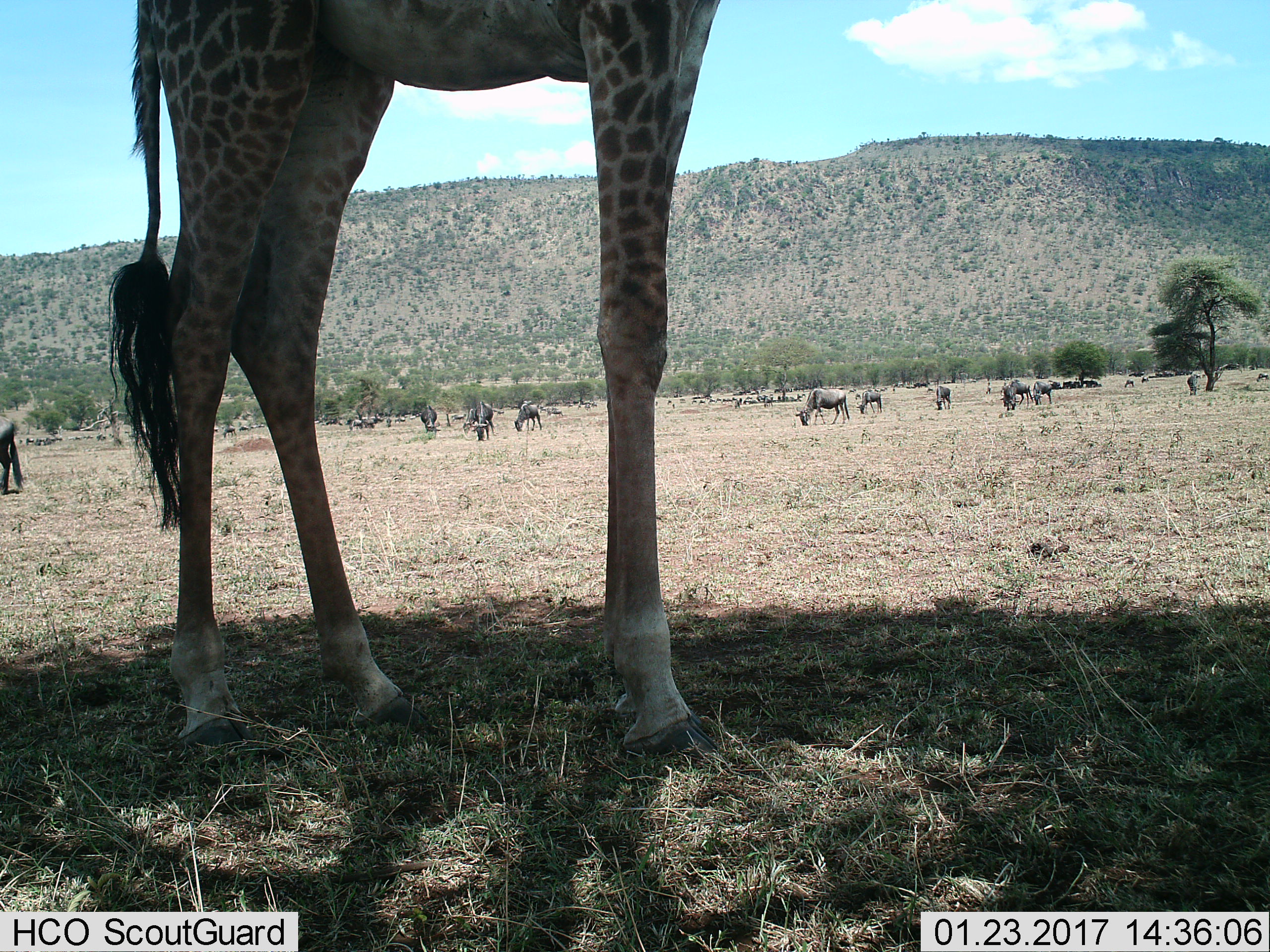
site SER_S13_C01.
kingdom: Animalia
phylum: Chordata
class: Mammalia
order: Artiodactyla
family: Giraffidae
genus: Giraffa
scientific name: Giraffa camelopardalis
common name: giraffe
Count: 1.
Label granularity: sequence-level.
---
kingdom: Animalia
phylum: Chordata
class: Mammalia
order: Artiodactyla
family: Bovidae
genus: Connochaetes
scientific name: Connochaetes taurinus taurinus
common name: blue wildebeest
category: wildebeestblue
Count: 11-50.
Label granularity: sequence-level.